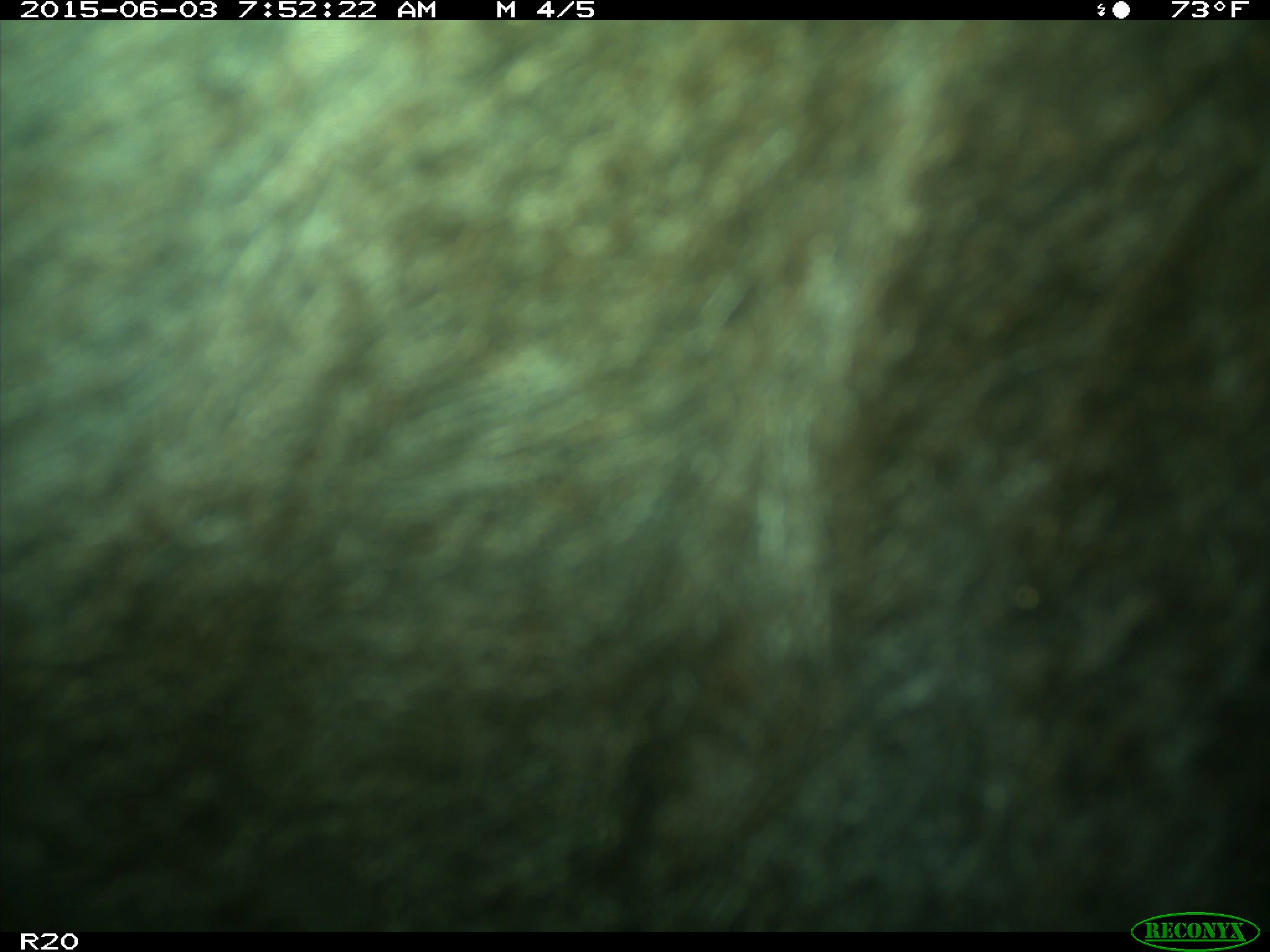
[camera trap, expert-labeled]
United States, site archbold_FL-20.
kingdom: Animalia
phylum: Chordata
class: Mammalia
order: Artiodactyla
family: Bovidae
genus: Bos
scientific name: Bos taurus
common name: domestic cow